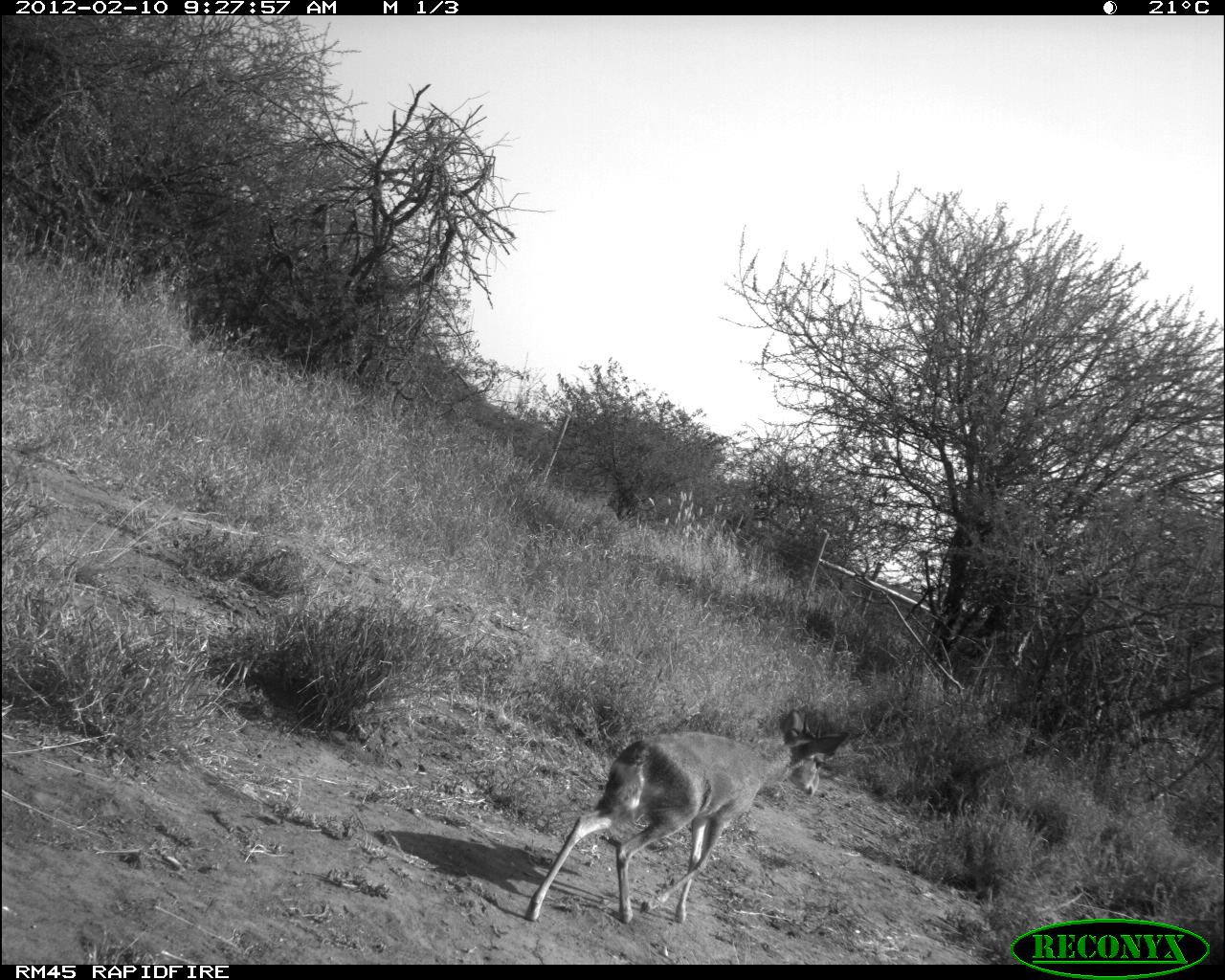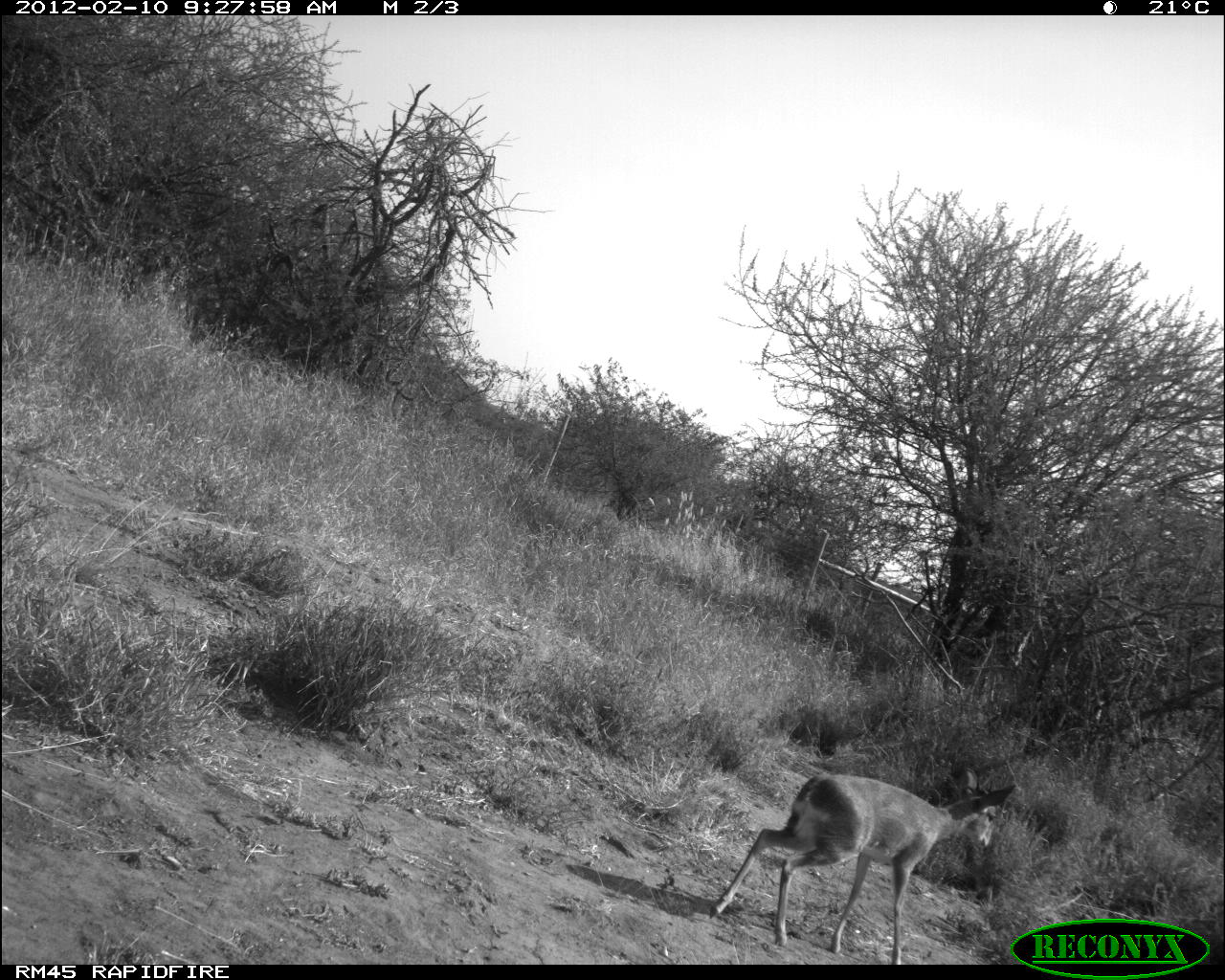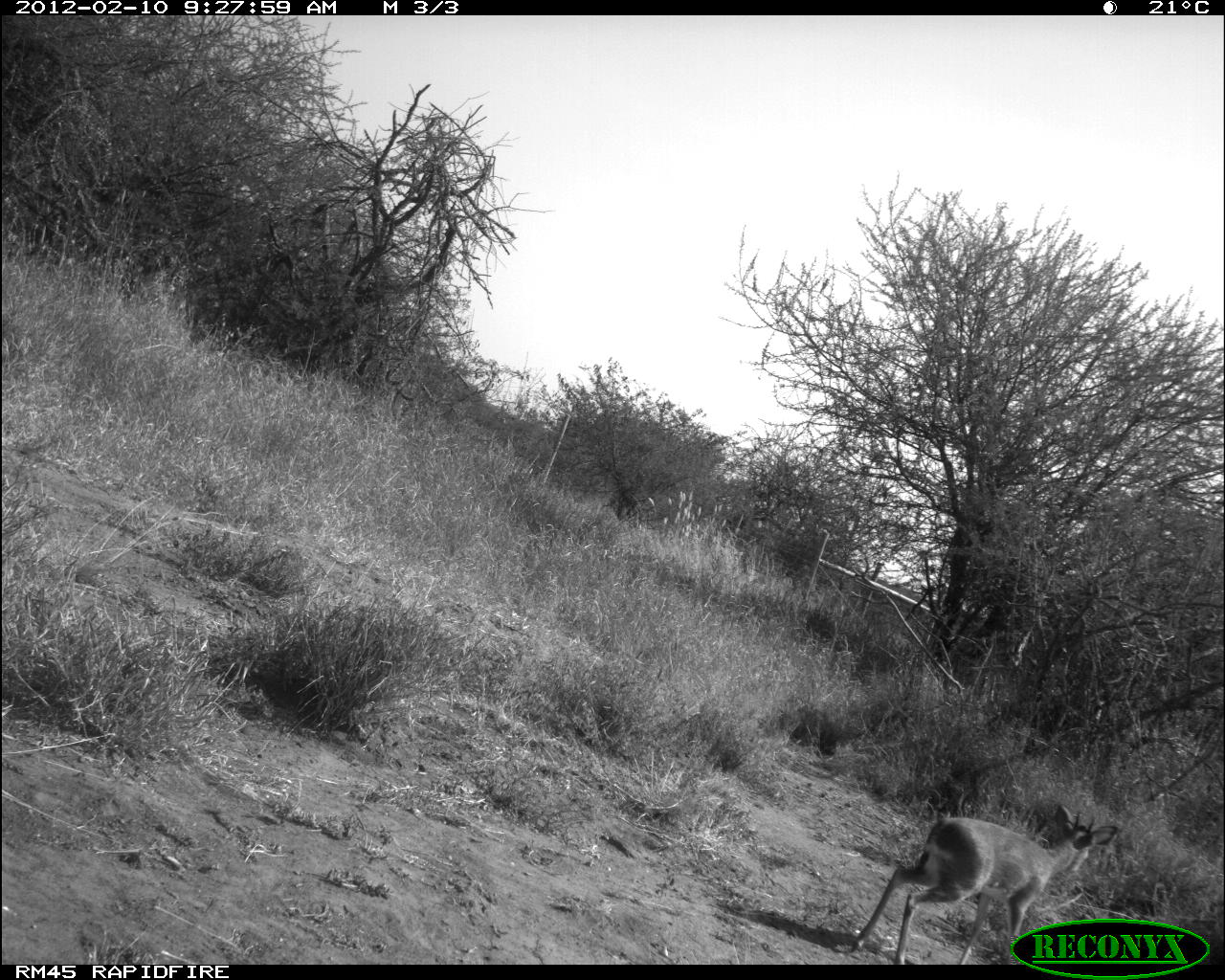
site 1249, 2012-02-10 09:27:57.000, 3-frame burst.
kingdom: Animalia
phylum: Chordata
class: Mammalia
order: Artiodactyla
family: Bovidae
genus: Madoqua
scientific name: Madoqua guentheri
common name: günther's dik-dik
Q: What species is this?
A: Madoqua guentheri (günther's dik-dik).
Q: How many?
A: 1.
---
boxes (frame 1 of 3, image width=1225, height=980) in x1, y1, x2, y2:
madoqua guentheri: 523, 705, 850, 924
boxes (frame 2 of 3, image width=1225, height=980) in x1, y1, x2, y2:
madoqua guentheri: 700, 762, 1015, 963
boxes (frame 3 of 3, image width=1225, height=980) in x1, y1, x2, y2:
madoqua guentheri: 845, 798, 1118, 962